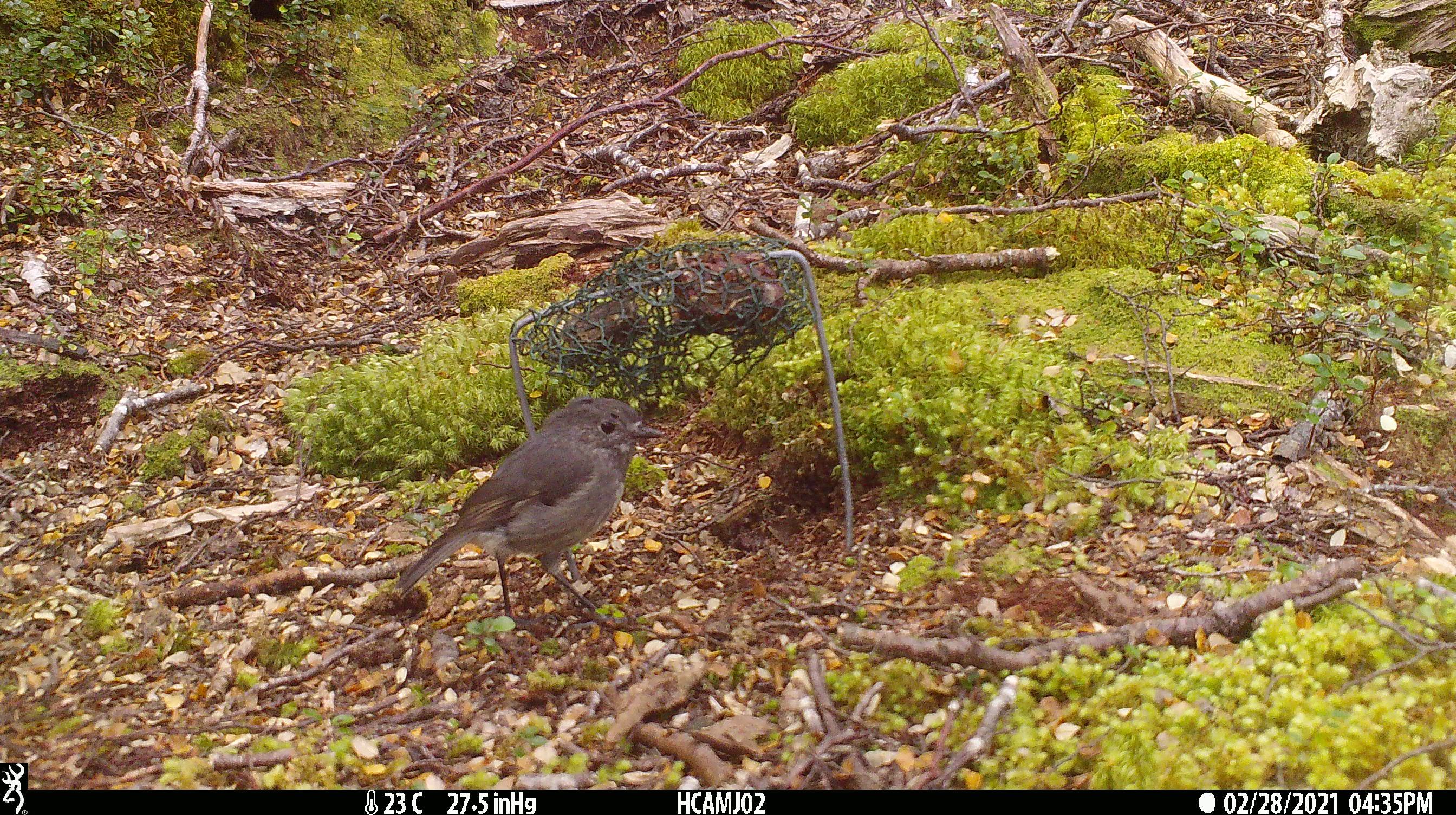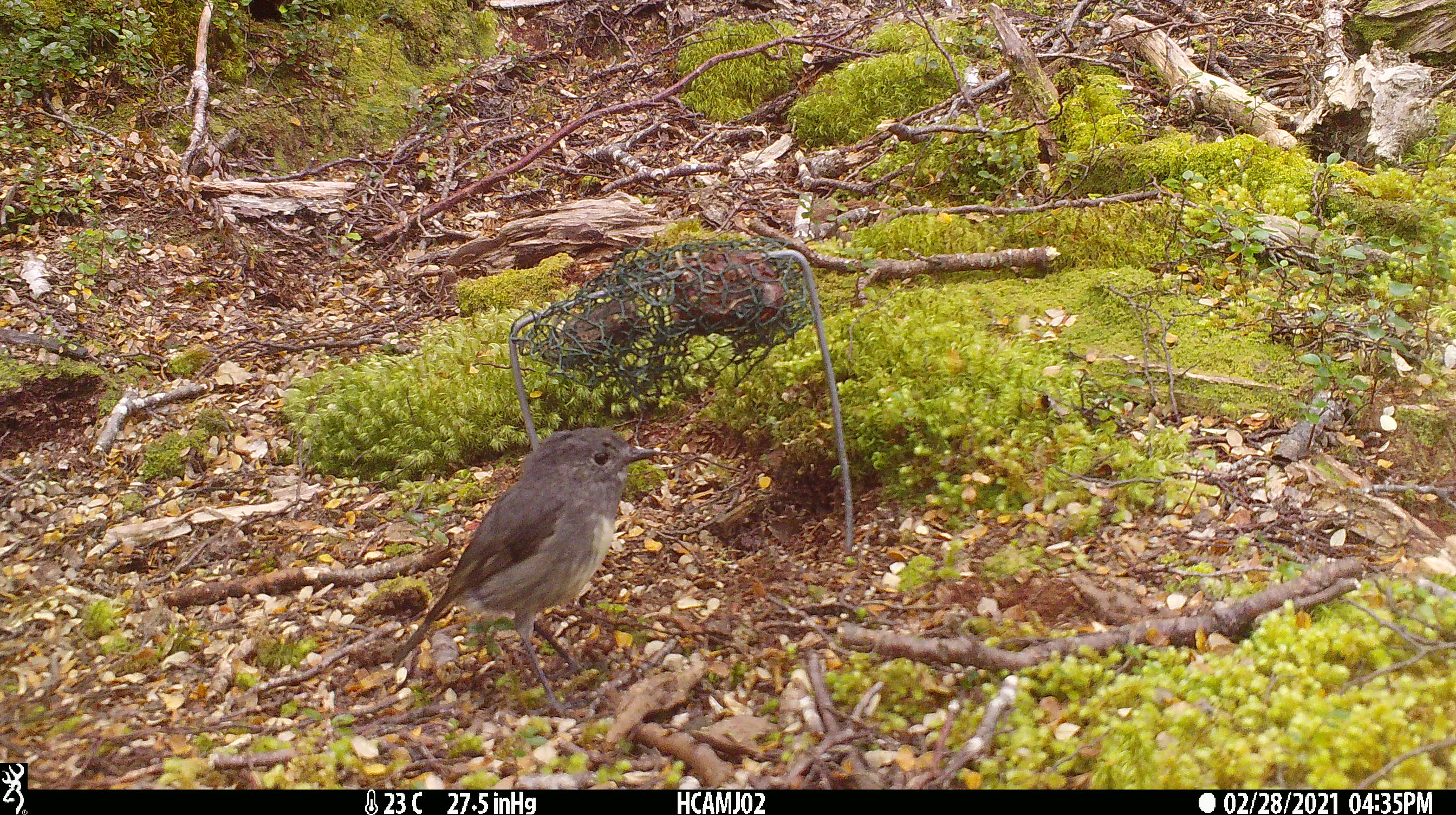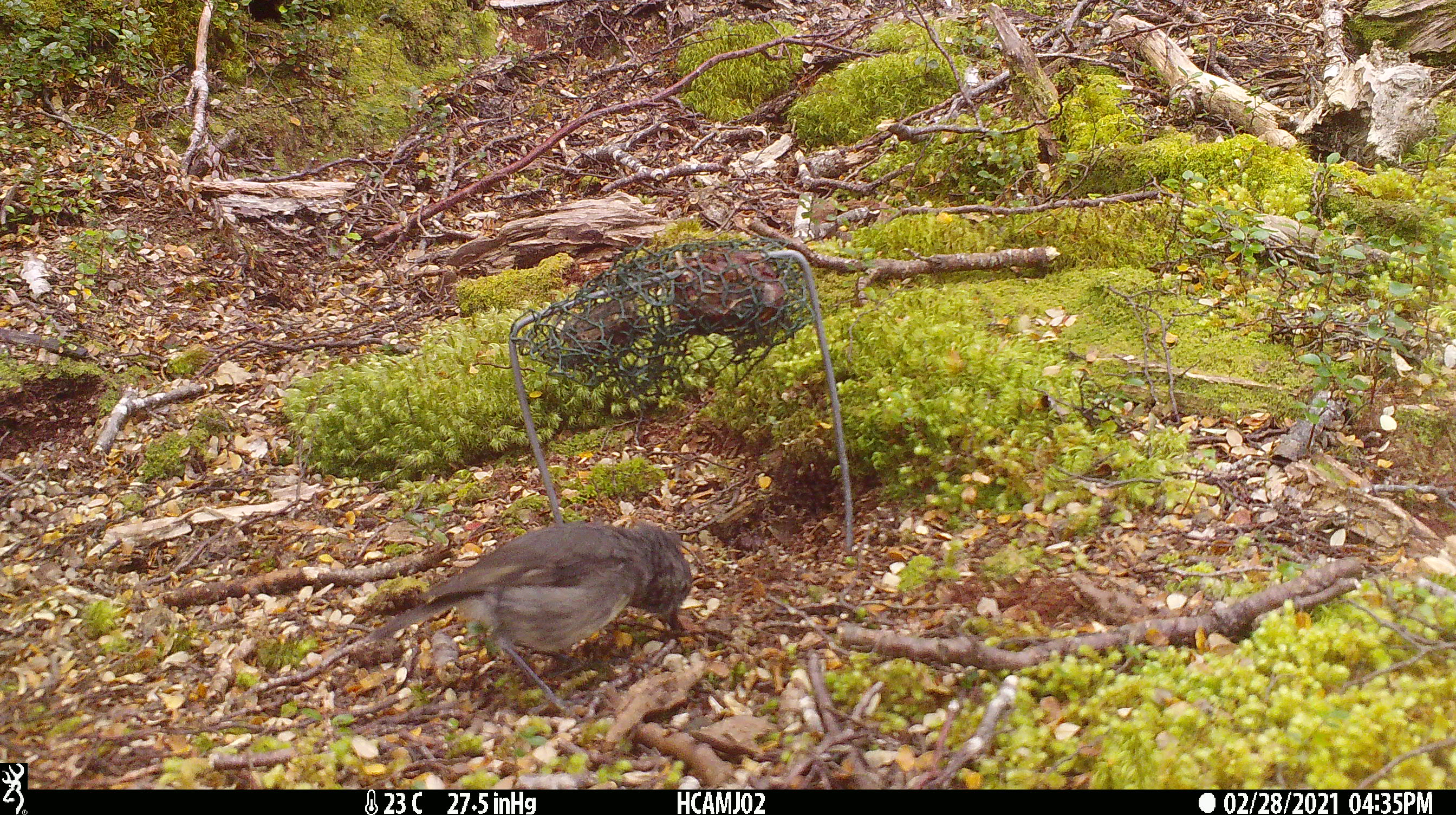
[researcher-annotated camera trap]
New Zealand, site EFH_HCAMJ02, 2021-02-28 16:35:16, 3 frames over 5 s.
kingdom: Animalia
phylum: Chordata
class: Aves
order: Passeriformes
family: Petroicidae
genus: Petroica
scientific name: Petroica australis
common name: new zealand robin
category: robin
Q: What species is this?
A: Robin (new zealand robin) (Petroica australis).